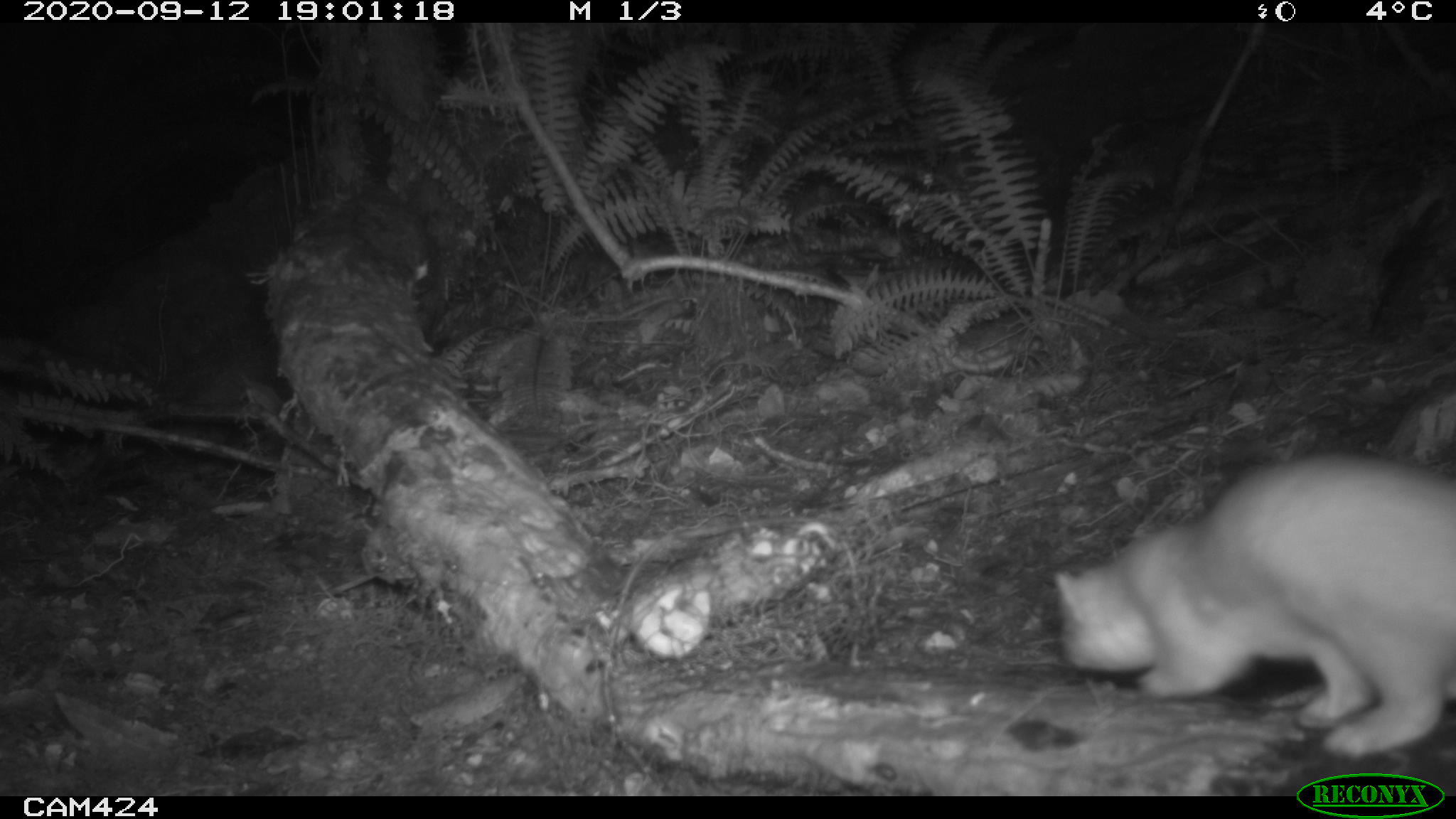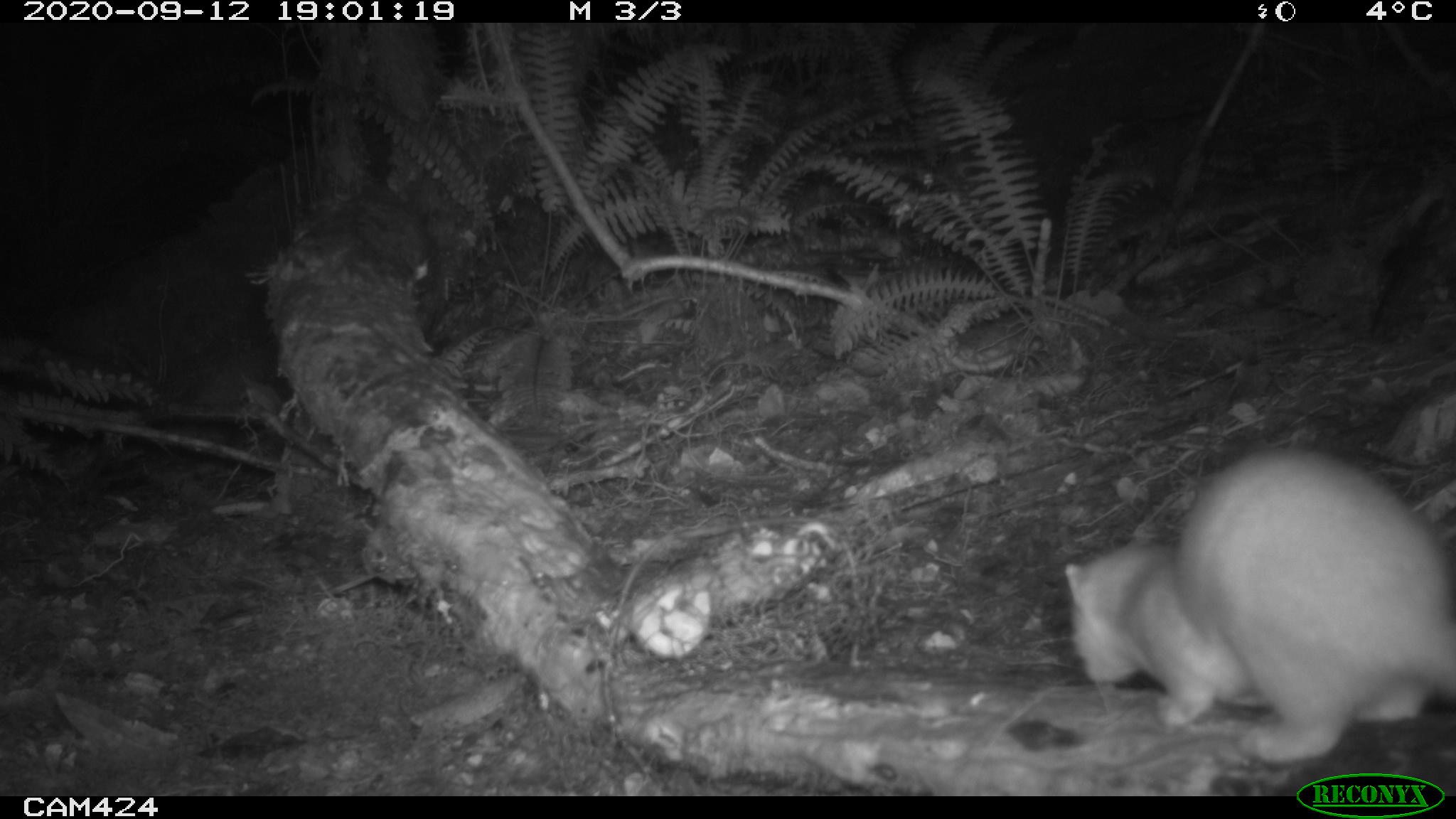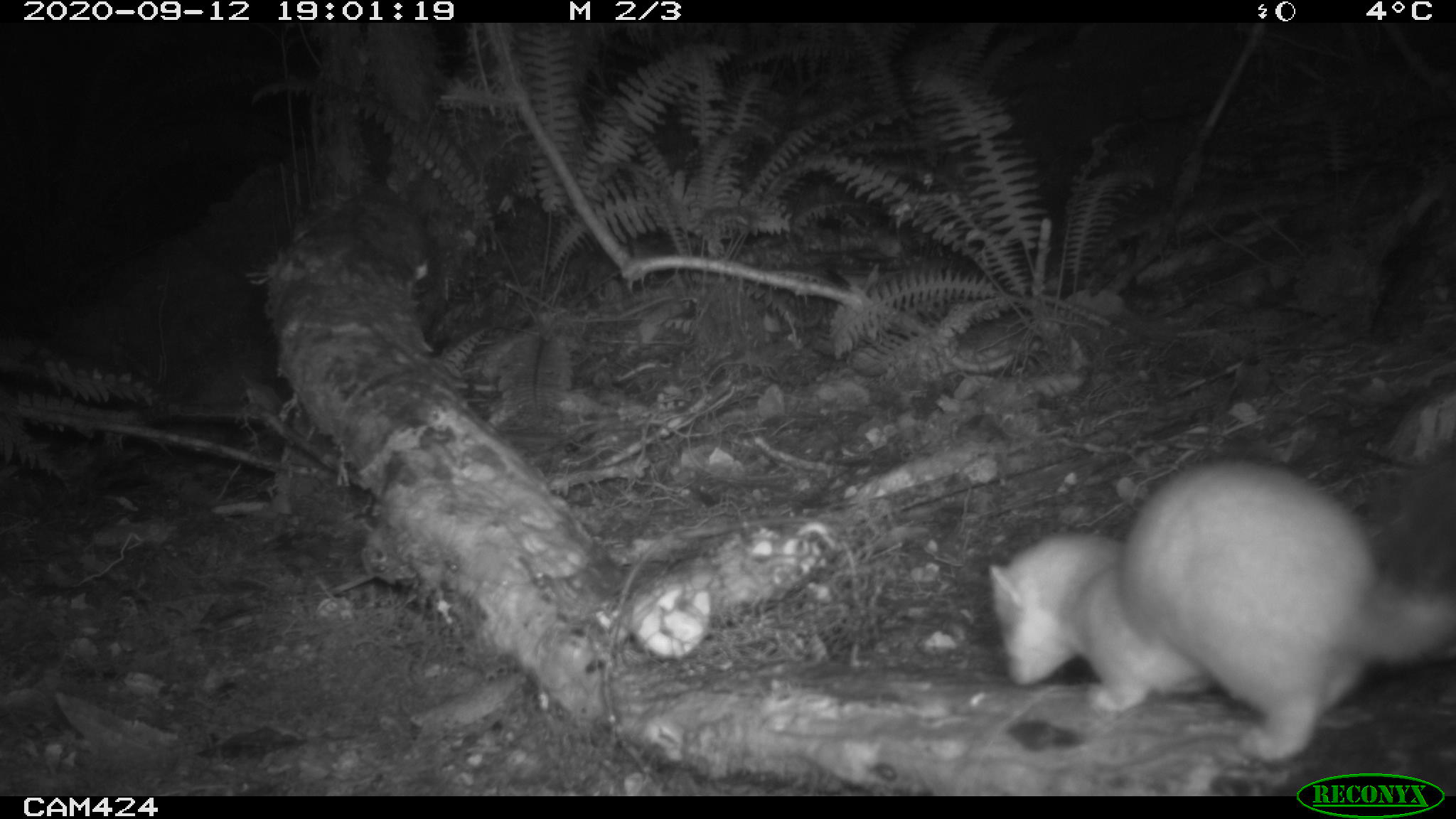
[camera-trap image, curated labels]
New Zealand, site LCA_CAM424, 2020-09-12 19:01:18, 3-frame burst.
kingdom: Animalia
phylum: Chordata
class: Mammalia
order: Carnivora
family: Mustelidae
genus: Mustela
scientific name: Mustela erminea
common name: stoat